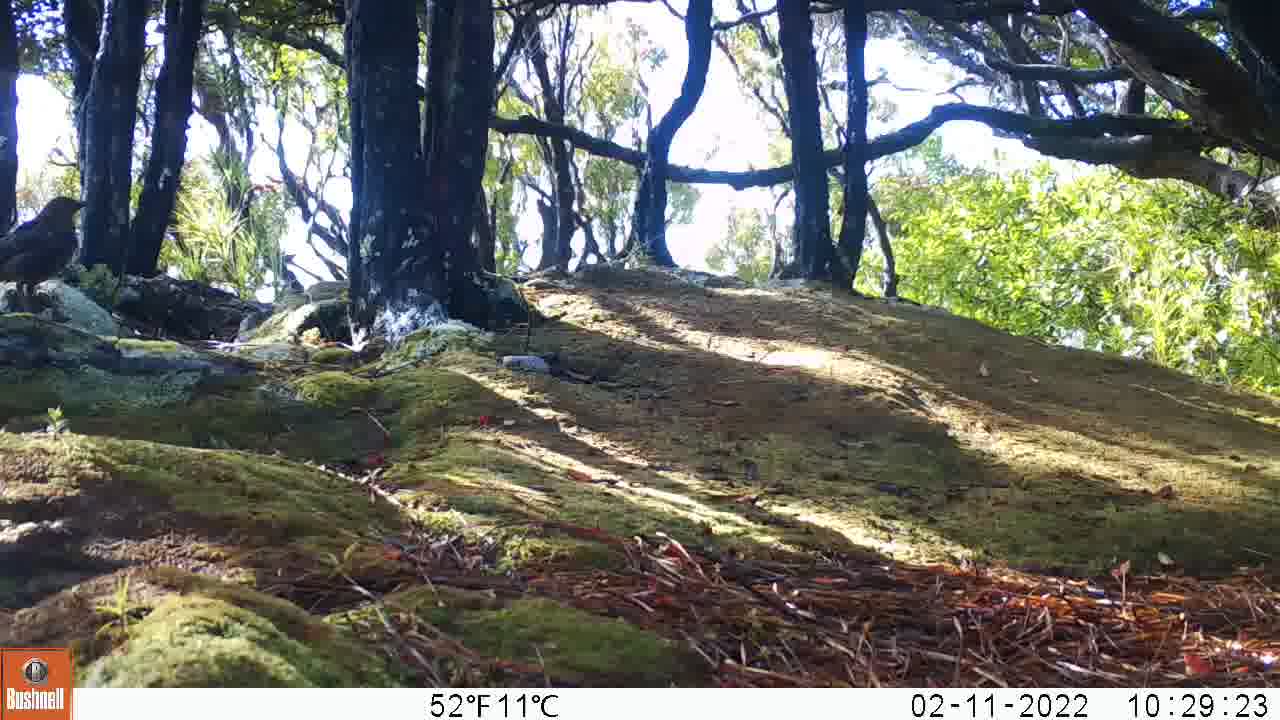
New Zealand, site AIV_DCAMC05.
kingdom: Animalia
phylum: Chordata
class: Aves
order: Passeriformes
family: Turdidae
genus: Turdus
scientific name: Turdus merula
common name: eurasian blackbird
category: blackbird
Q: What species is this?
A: Blackbird (eurasian blackbird) (Turdus merula).